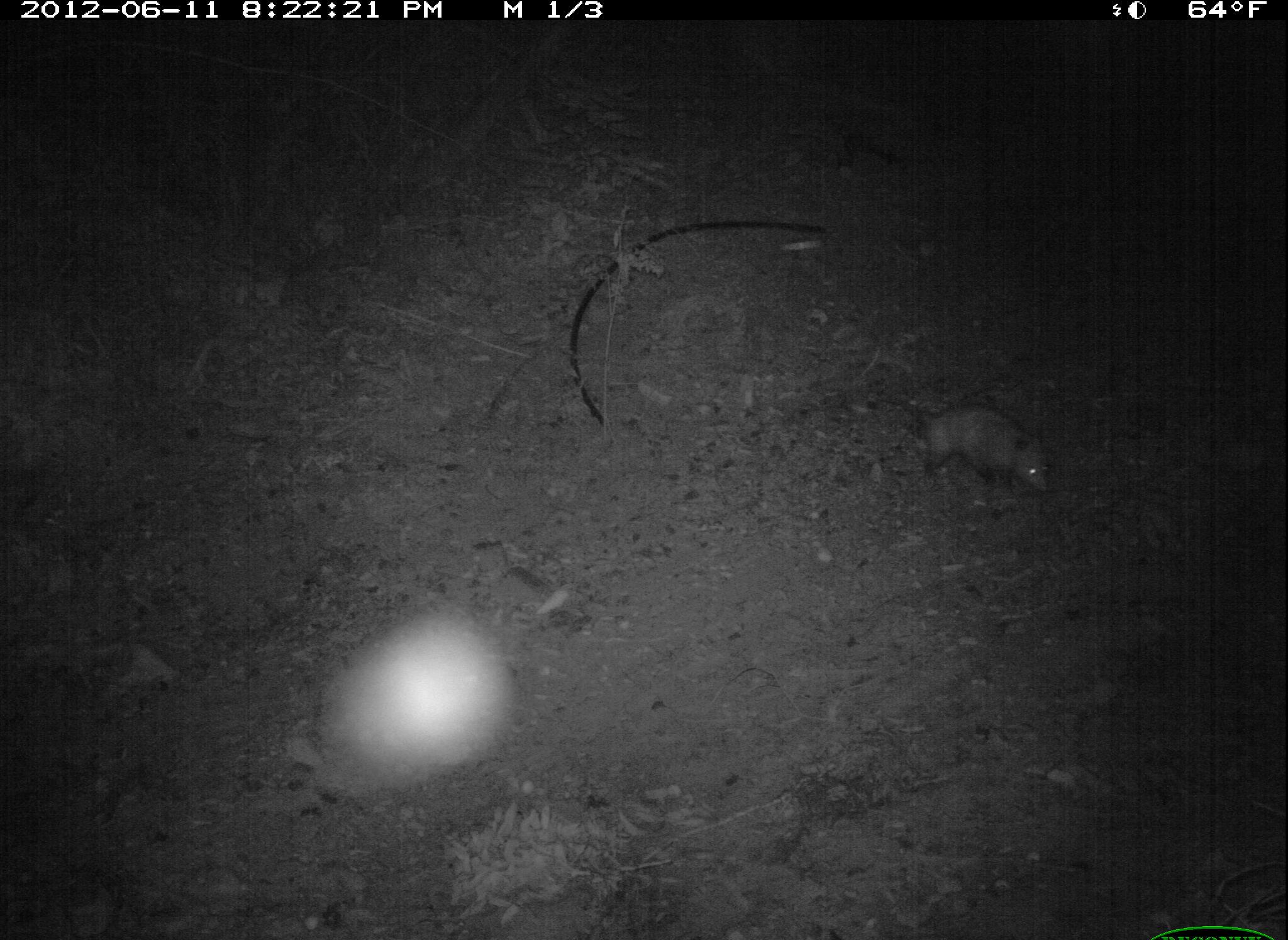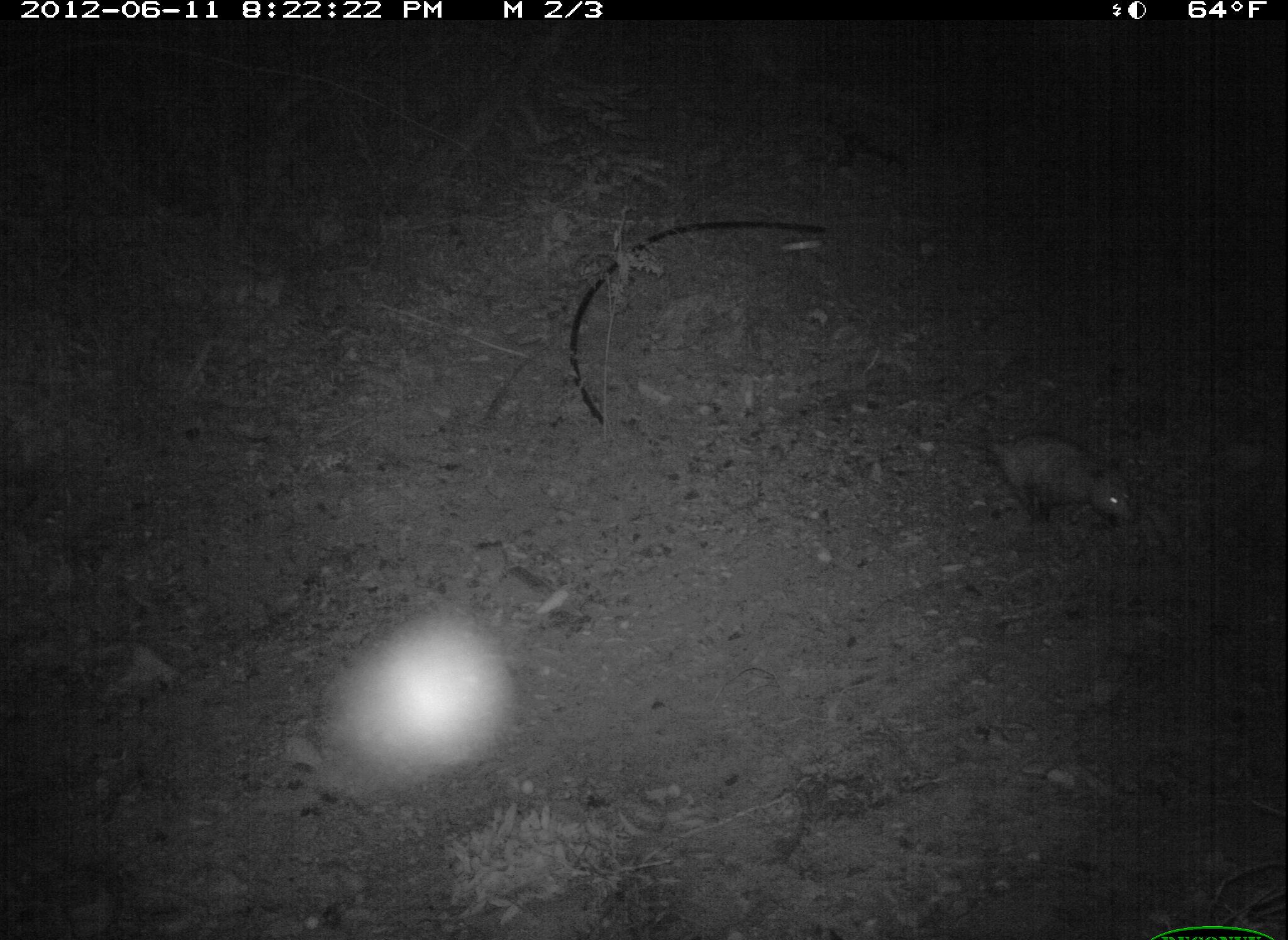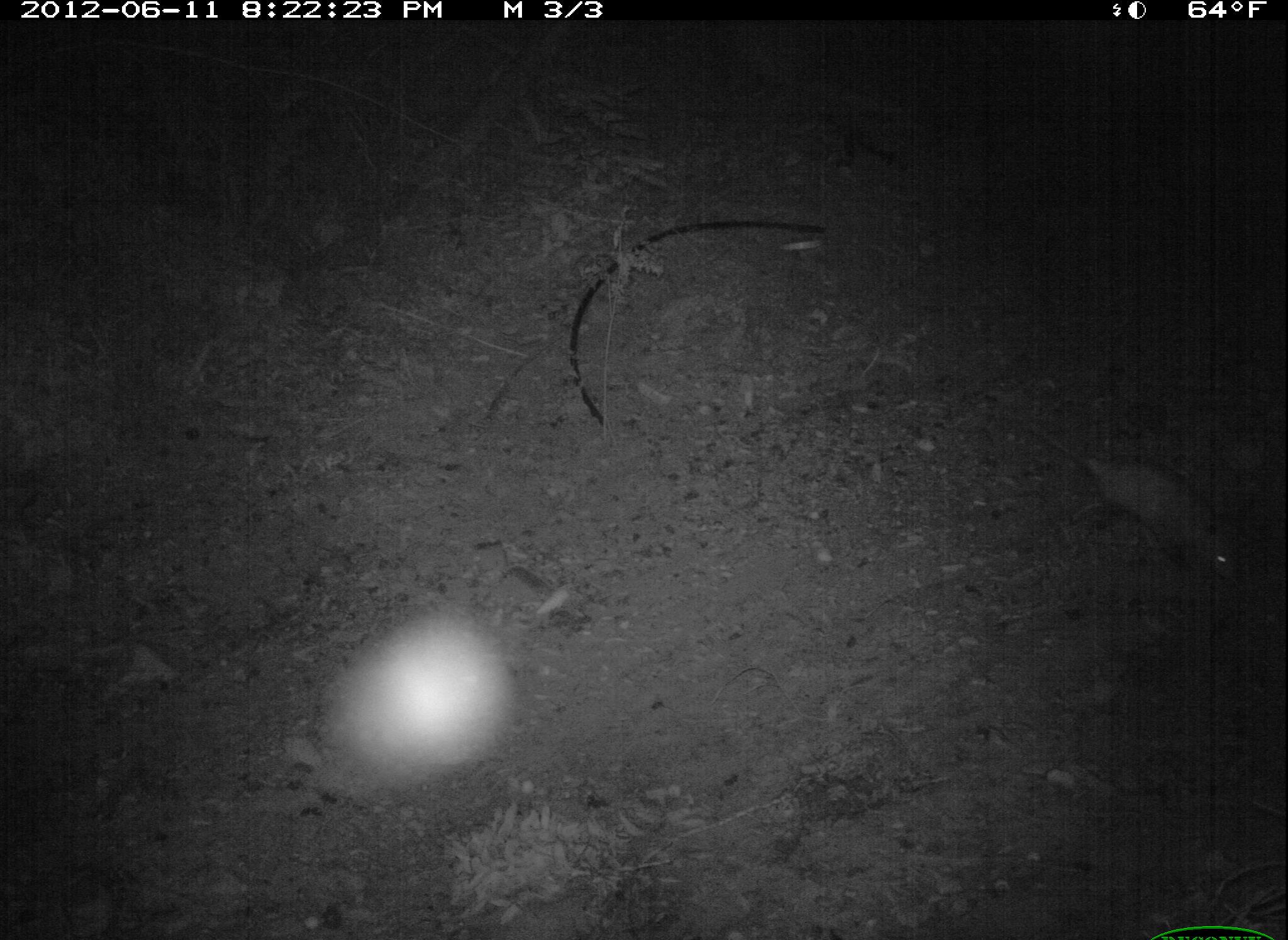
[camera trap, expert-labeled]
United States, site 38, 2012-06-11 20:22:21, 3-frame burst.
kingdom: Animalia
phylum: Chordata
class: Mammalia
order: Didelphimorphia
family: Didelphidae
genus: Didelphis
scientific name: Didelphis virginiana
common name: virginia opossum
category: opossum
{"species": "opossum (virginia opossum) (Didelphis virginiana)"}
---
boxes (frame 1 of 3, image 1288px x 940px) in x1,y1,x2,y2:
opossum: 894,372,1077,522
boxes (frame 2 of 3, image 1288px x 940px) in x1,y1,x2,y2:
opossum: 927,398,1161,546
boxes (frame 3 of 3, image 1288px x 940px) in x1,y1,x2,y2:
opossum: 1055,411,1254,615